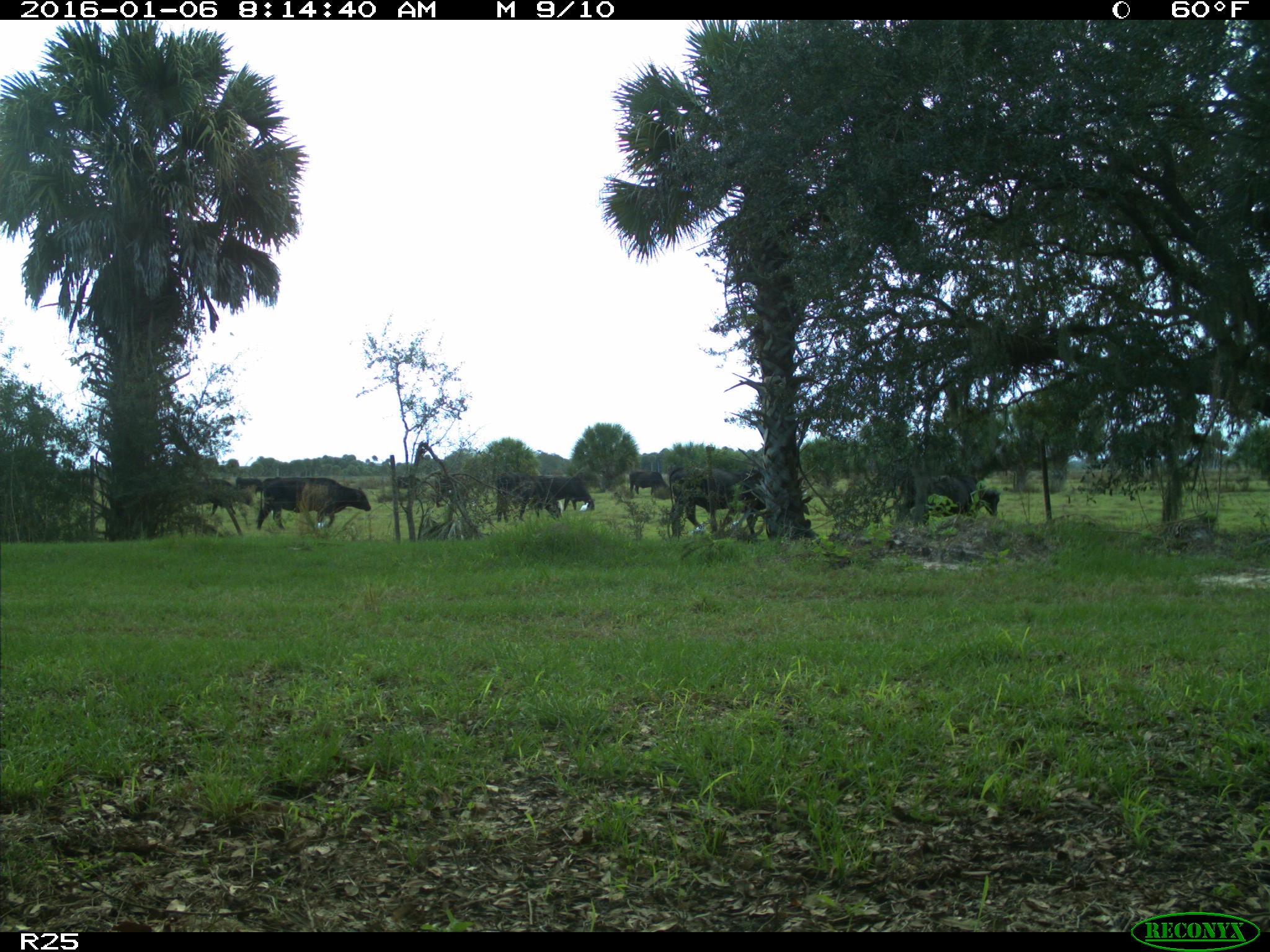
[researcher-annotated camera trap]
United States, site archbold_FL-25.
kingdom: Animalia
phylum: Chordata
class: Mammalia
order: Artiodactyla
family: Bovidae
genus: Bos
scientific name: Bos taurus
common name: domestic cow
Bos taurus (domestic cow).